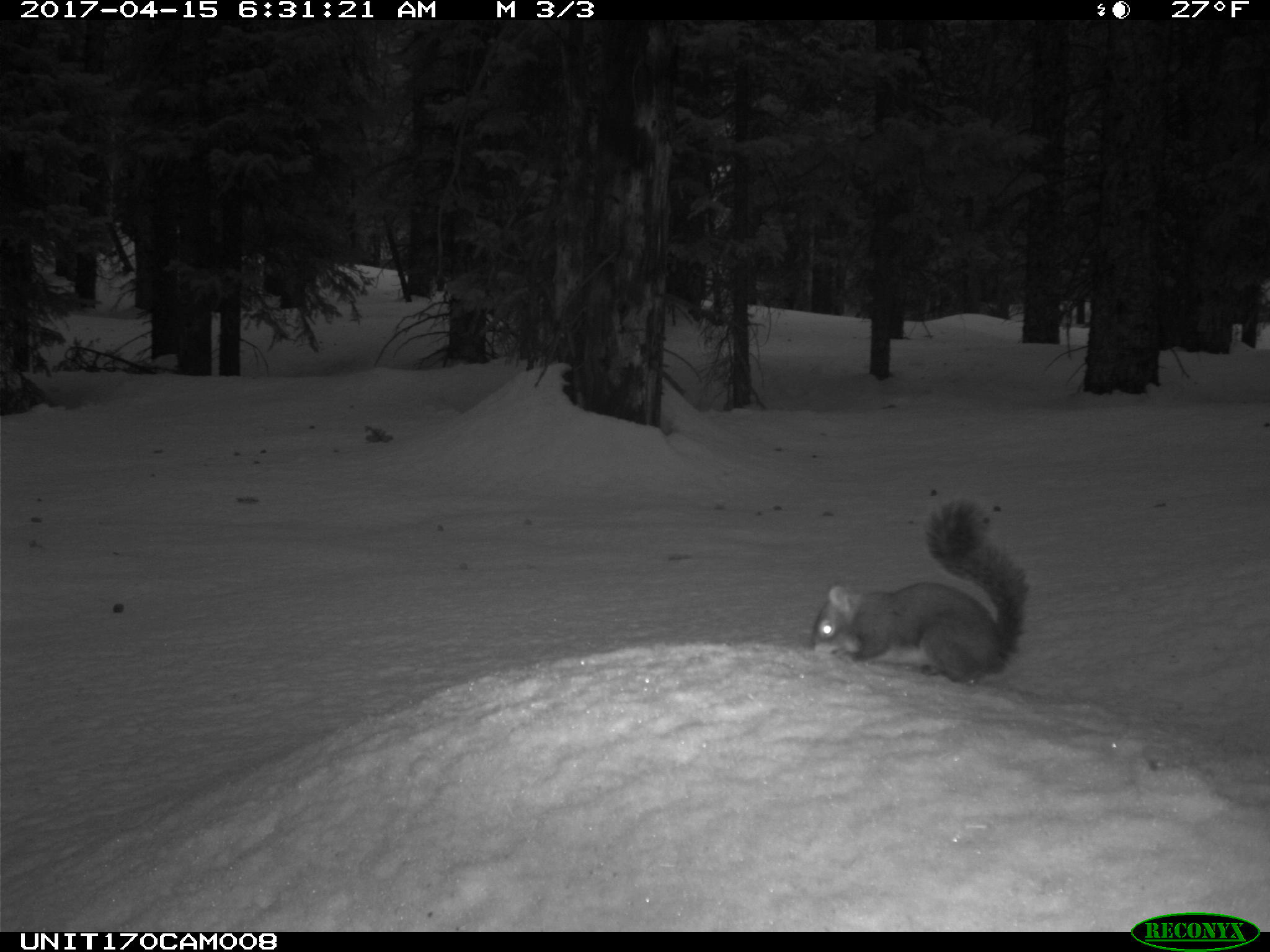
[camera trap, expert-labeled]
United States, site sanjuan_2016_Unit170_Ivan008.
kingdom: Animalia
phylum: Chordata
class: Mammalia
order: Rodentia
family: Sciuridae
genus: Tamiasciurus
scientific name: Tamiasciurus hudsonicus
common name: american red squirrel